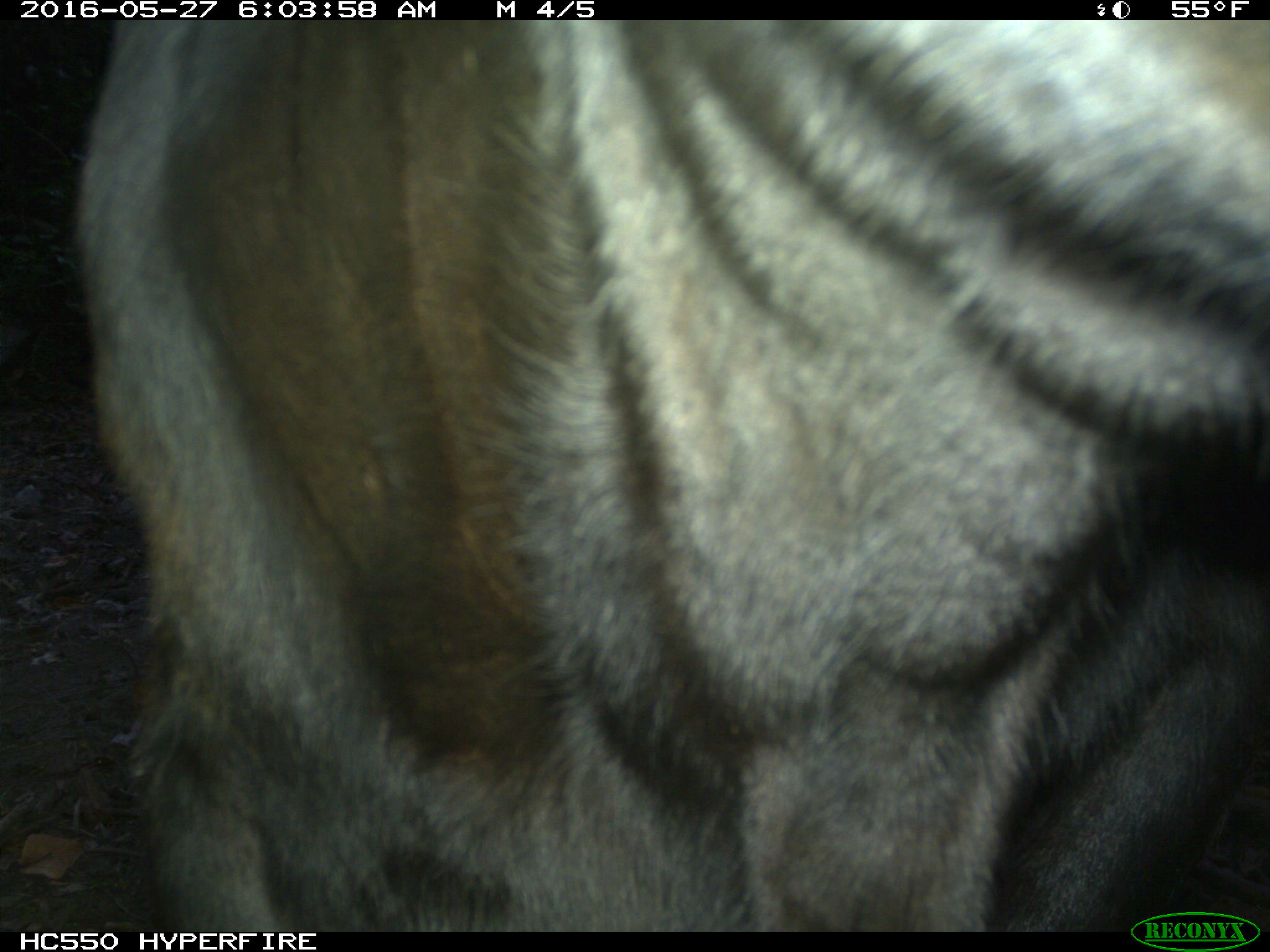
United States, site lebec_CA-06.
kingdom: Animalia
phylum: Chordata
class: Mammalia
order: Artiodactyla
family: Bovidae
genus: Bos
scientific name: Bos taurus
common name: domestic cow